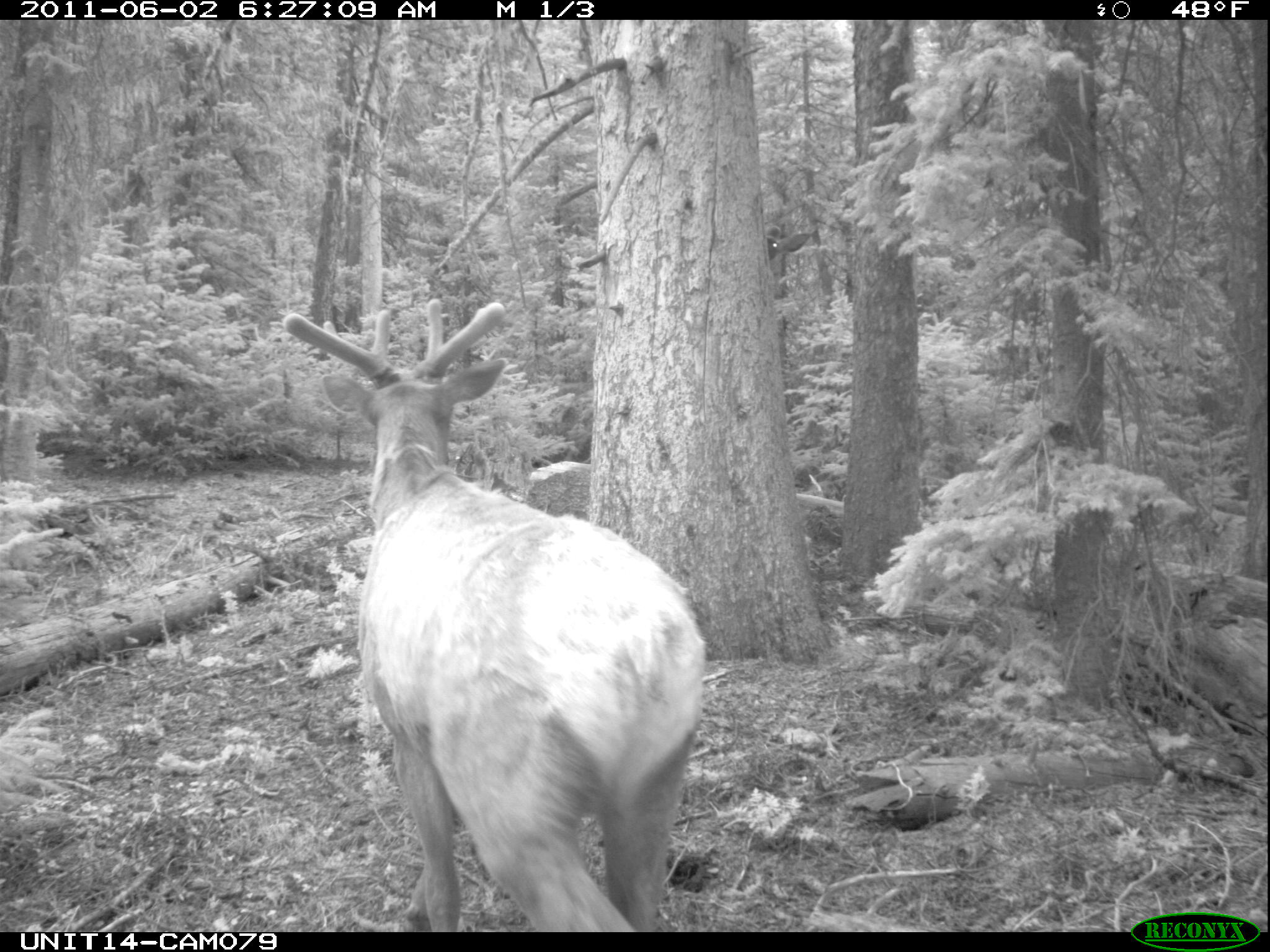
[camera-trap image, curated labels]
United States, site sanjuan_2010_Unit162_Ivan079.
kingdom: Animalia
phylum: Chordata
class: Mammalia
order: Artiodactyla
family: Cervidae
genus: Cervus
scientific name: Cervus elaphus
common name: red deer